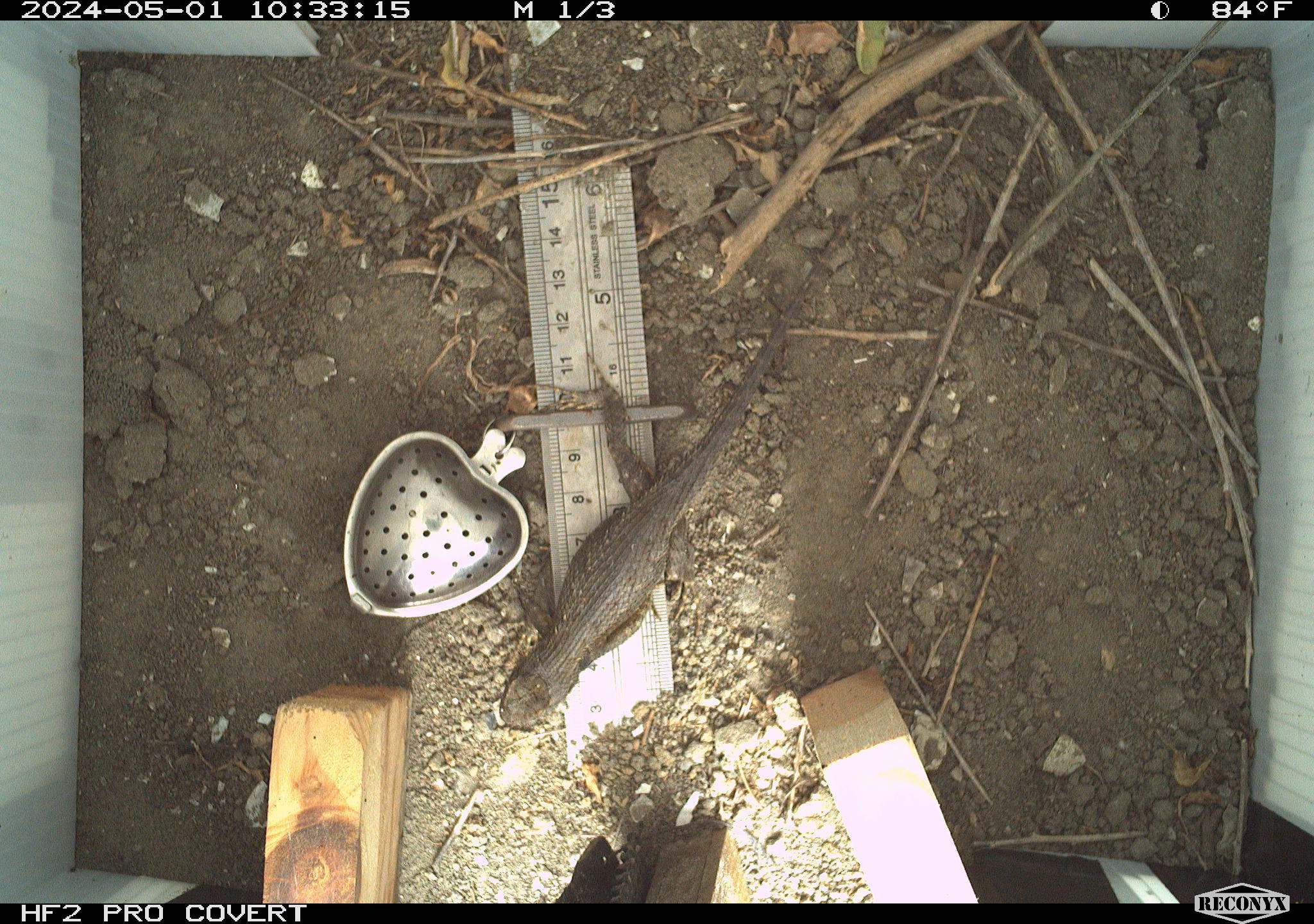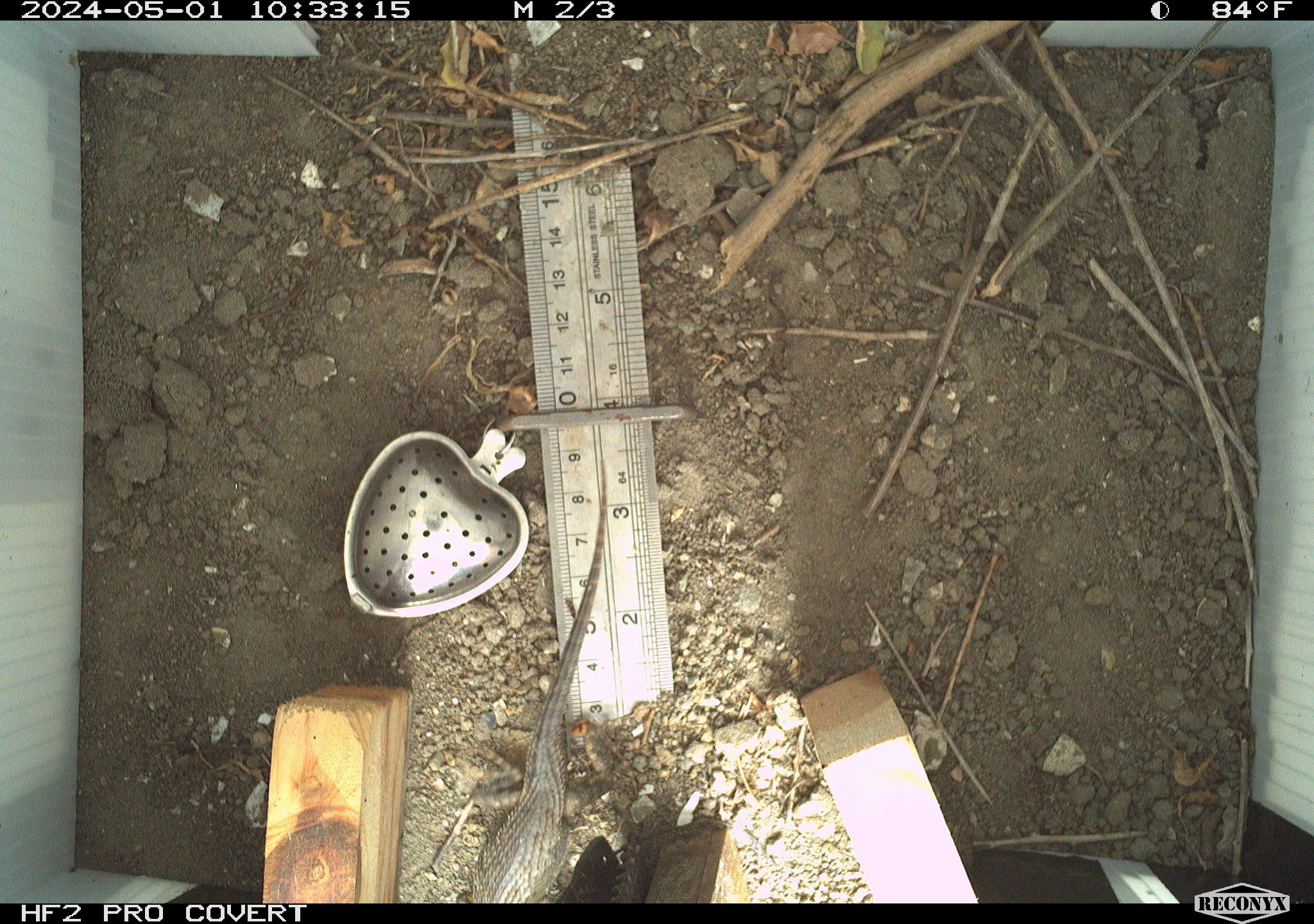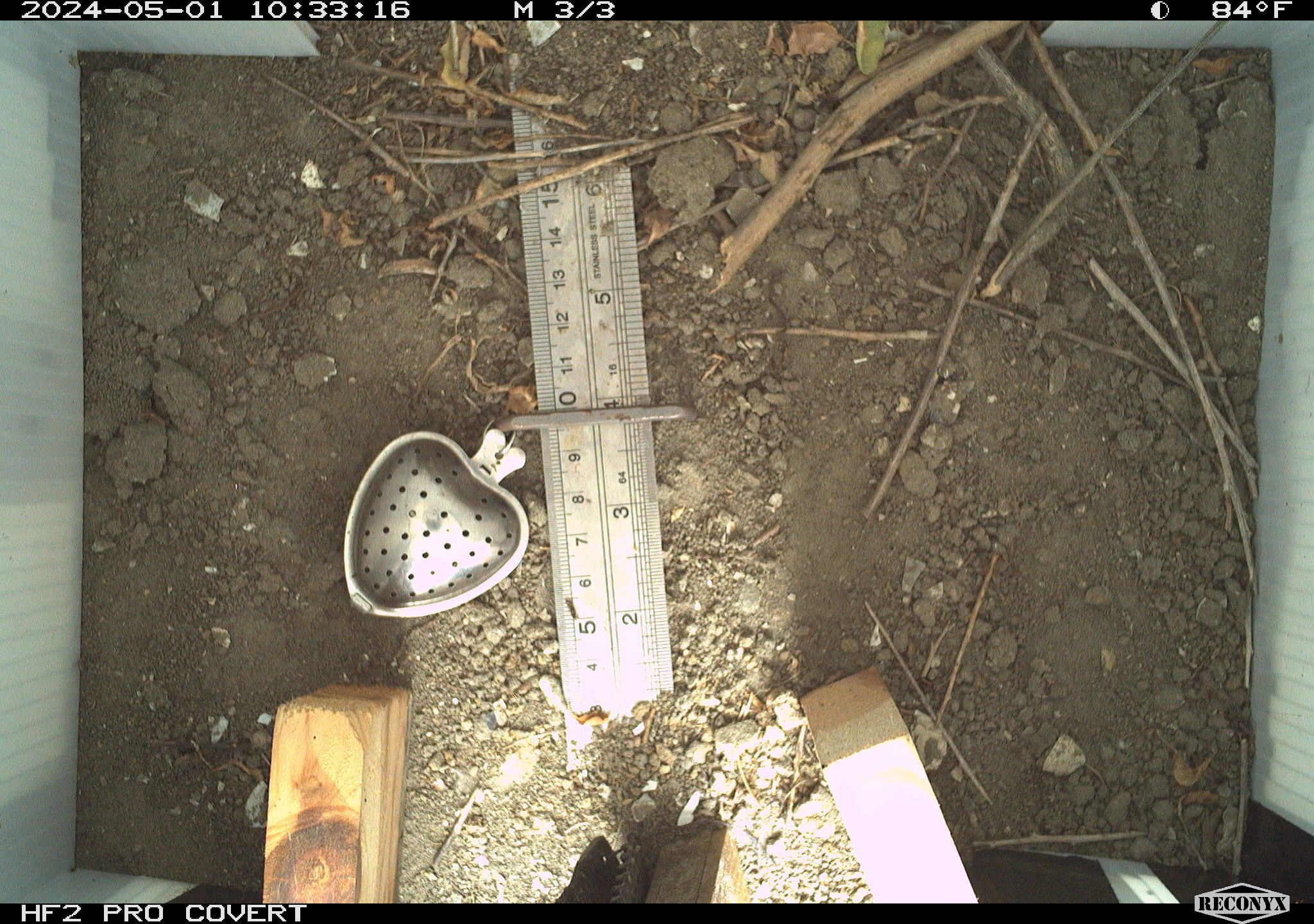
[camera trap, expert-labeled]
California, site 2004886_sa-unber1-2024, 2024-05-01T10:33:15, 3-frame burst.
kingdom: Animalia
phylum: Chordata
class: Reptilia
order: Squamata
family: Phrynosomatidae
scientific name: Phrynosomatidae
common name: phrynosomatid lizards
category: phrynosomatidae family